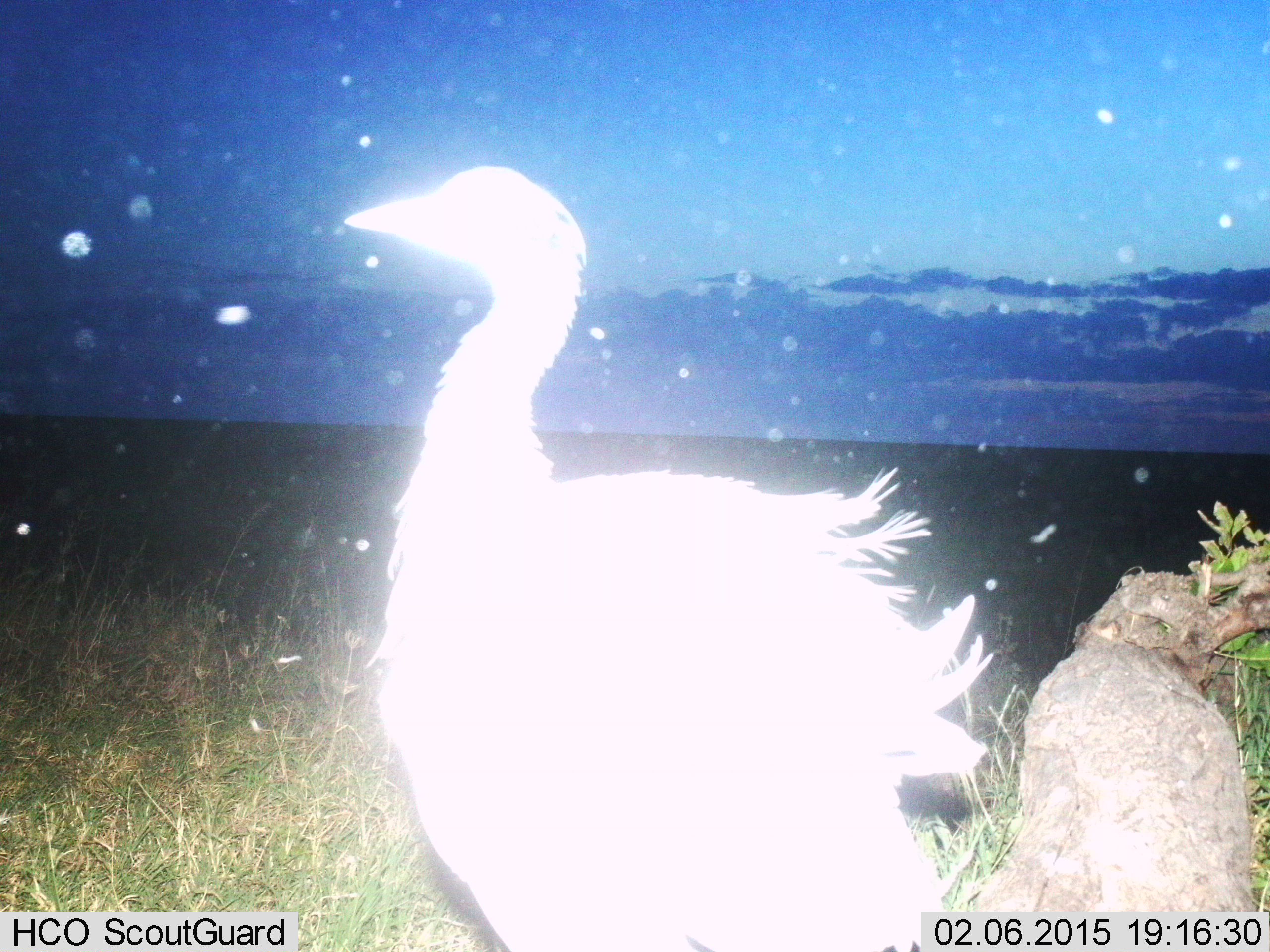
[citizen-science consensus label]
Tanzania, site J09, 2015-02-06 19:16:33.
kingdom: Animalia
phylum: Chordata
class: Aves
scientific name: Aves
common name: bird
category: otherbird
Otherbird (bird) (Aves), count 1. Behavior (volunteer vote fractions): standing 100%, resting 0%, moving 0%, interacting 0%. Young present (vote fraction): 0%. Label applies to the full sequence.